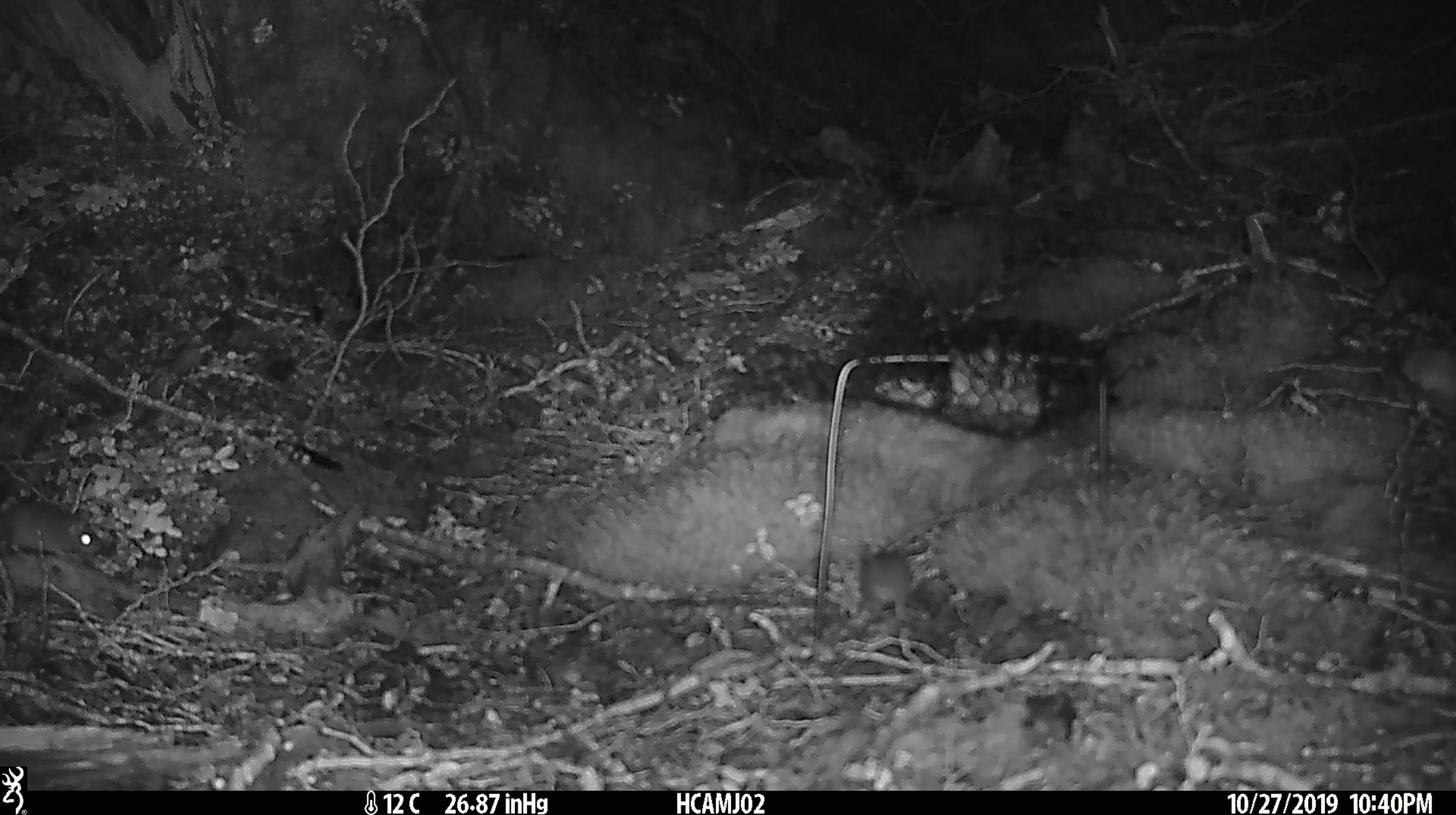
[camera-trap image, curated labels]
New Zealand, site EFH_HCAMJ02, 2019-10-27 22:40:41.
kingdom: Animalia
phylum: Chordata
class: Mammalia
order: Rodentia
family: Muridae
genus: Mus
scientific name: Mus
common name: mouse